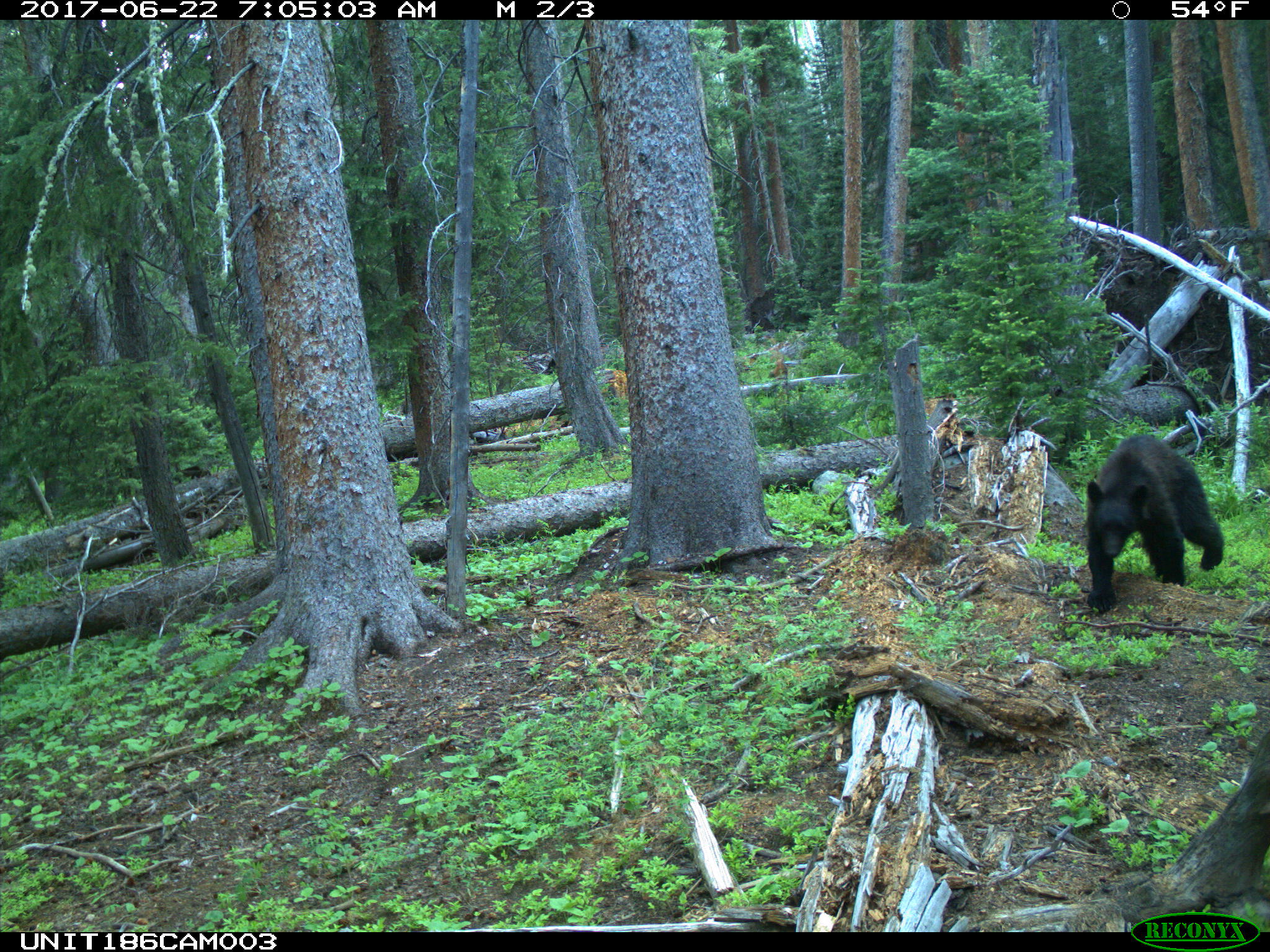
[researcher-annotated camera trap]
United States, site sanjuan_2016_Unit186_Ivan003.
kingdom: Animalia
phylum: Chordata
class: Mammalia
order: Carnivora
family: Ursidae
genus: Ursus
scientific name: Ursus americanus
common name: american black bear